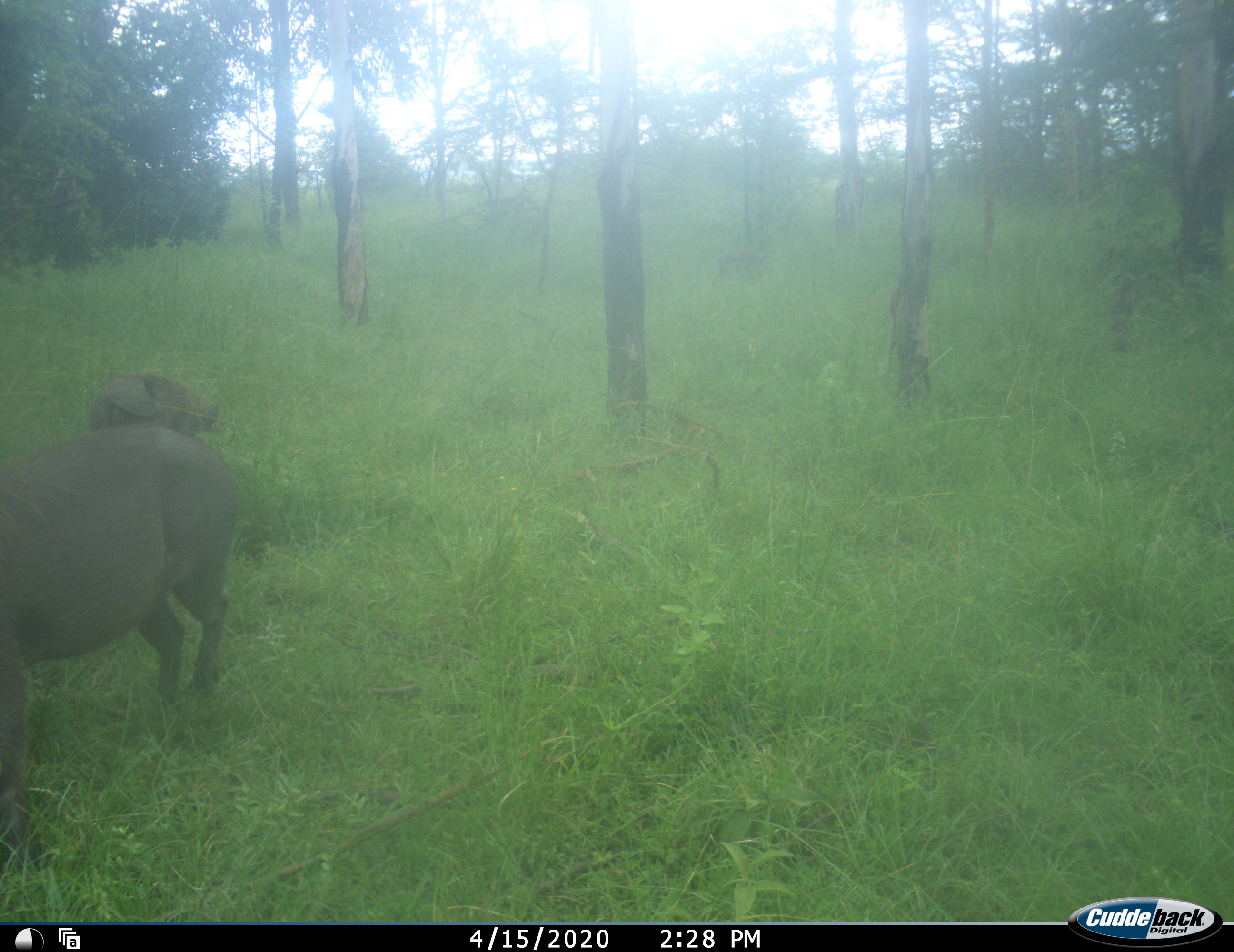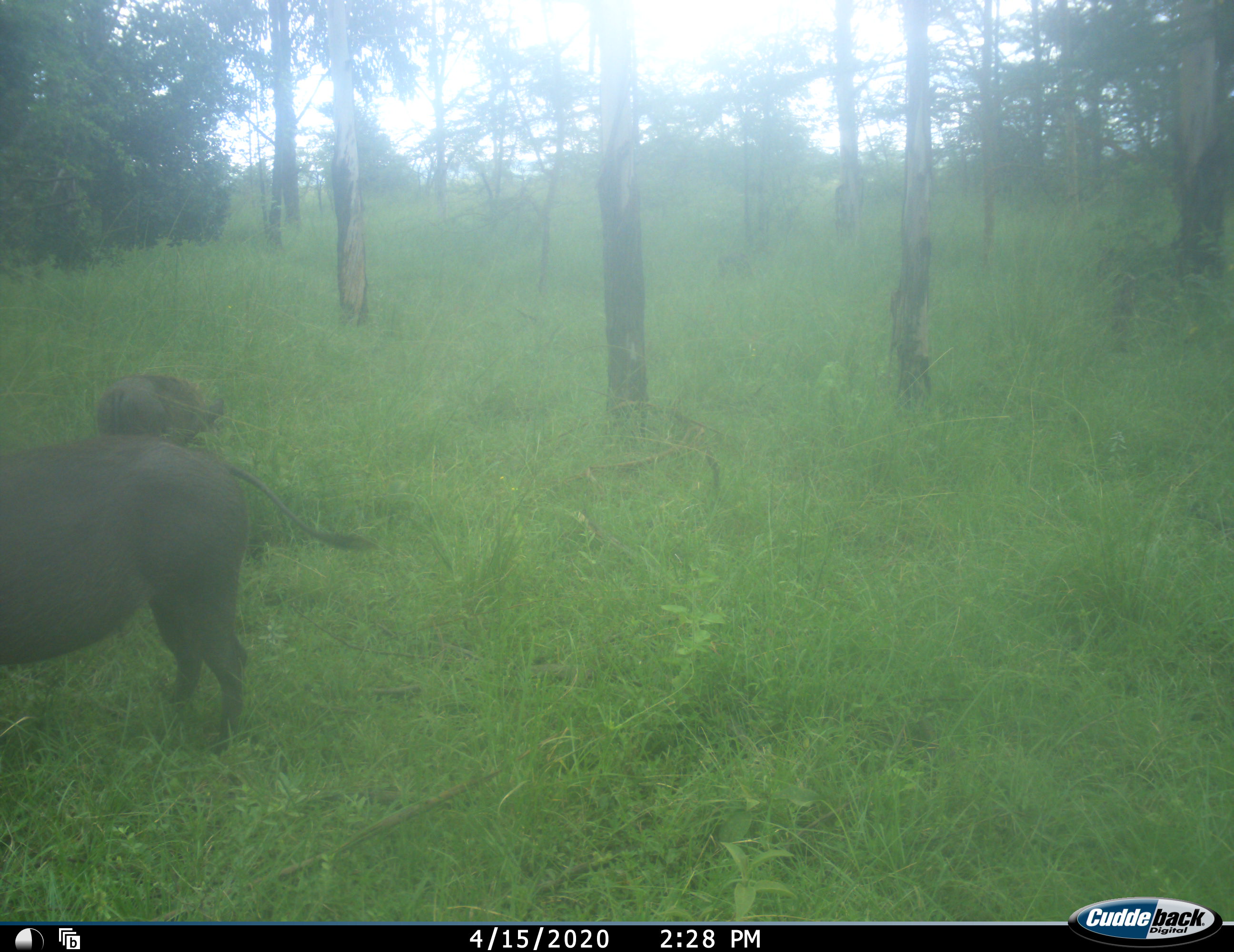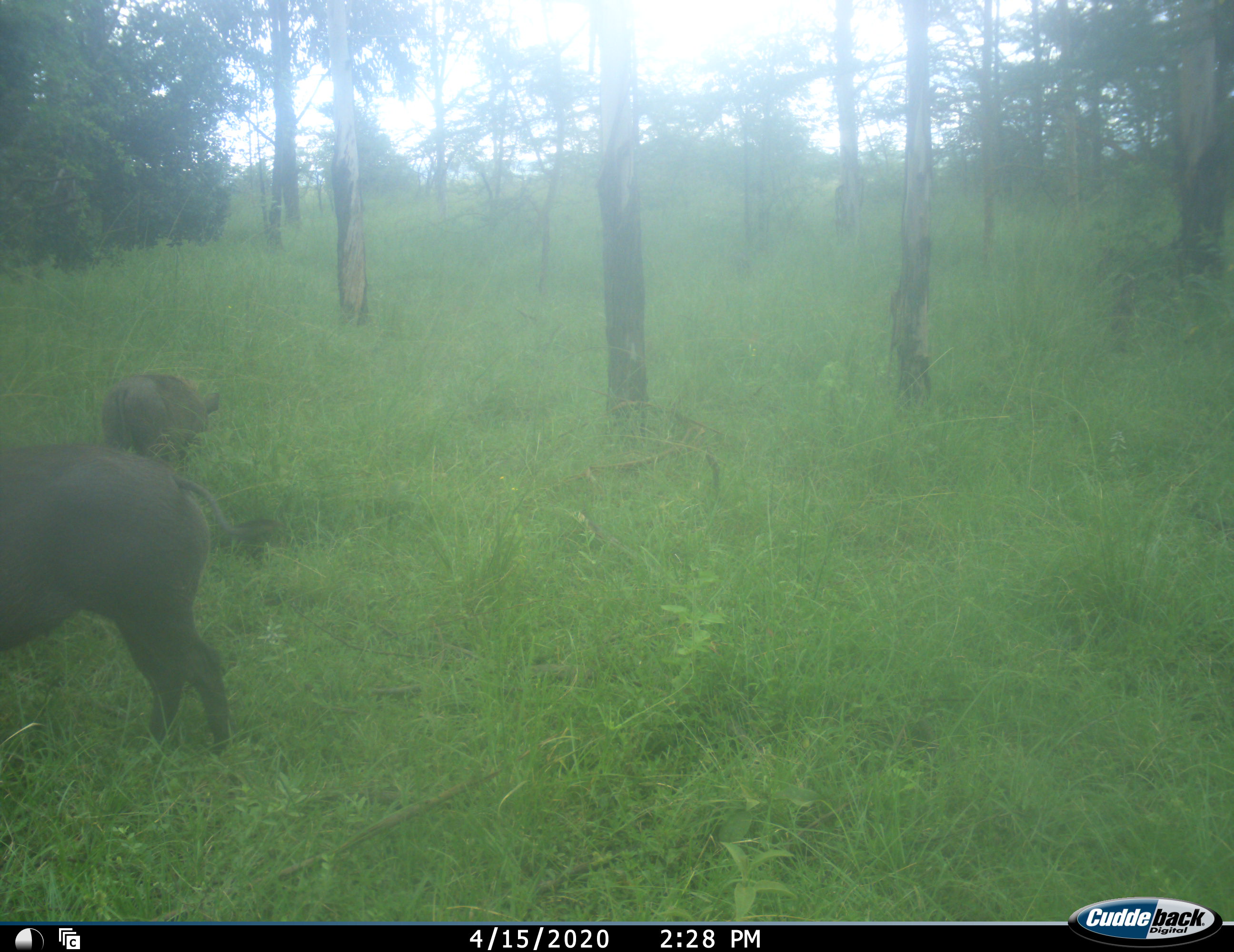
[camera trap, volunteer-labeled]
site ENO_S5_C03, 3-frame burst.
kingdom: Animalia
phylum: Chordata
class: Mammalia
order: Artiodactyla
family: Suidae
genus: Phacochoerus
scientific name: Phacochoerus africanus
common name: warthog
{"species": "warthog (Phacochoerus africanus)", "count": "2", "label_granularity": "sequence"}